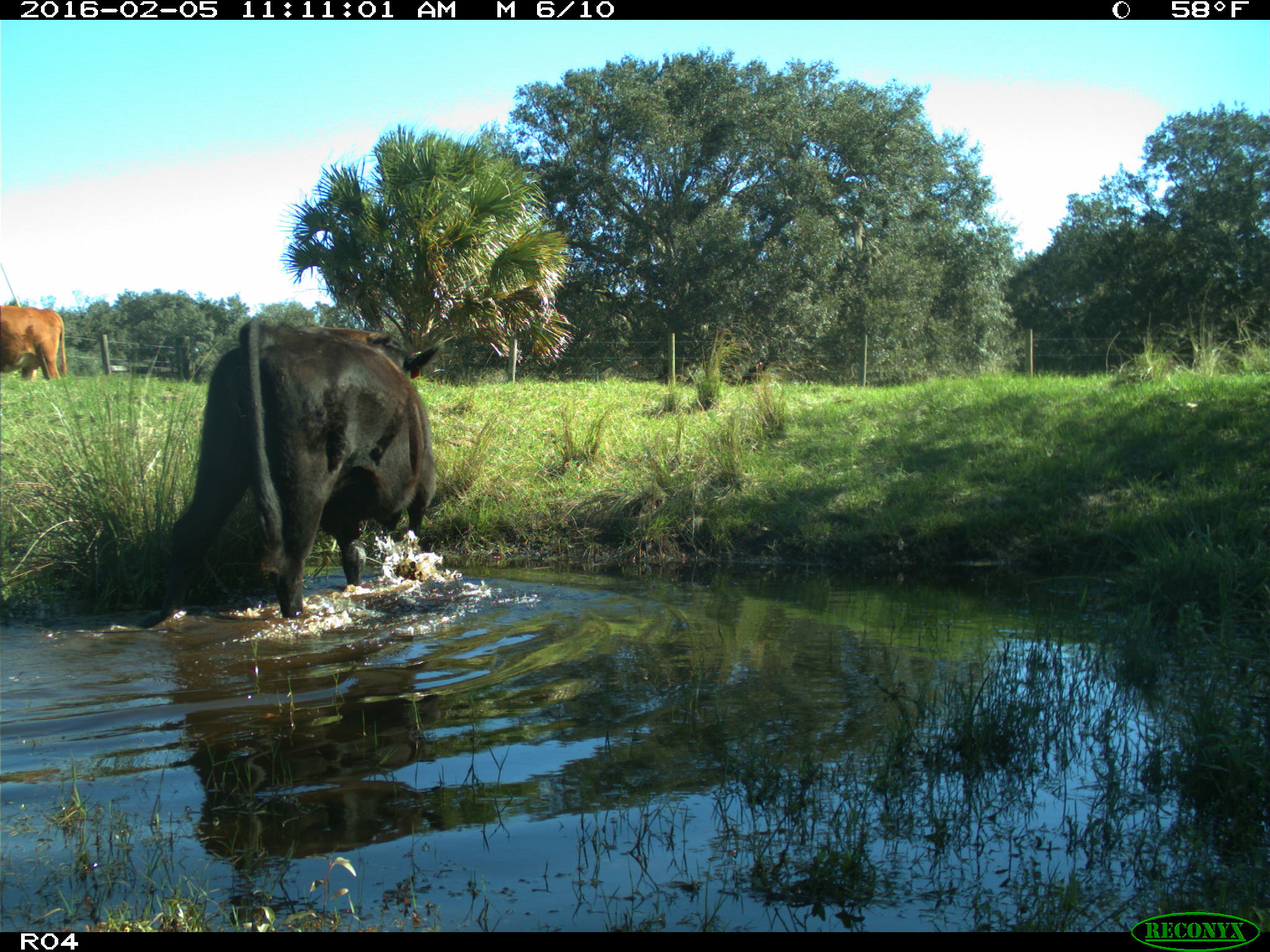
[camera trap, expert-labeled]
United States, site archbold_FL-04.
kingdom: Animalia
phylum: Chordata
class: Mammalia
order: Artiodactyla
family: Bovidae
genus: Bos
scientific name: Bos taurus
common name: domestic cow